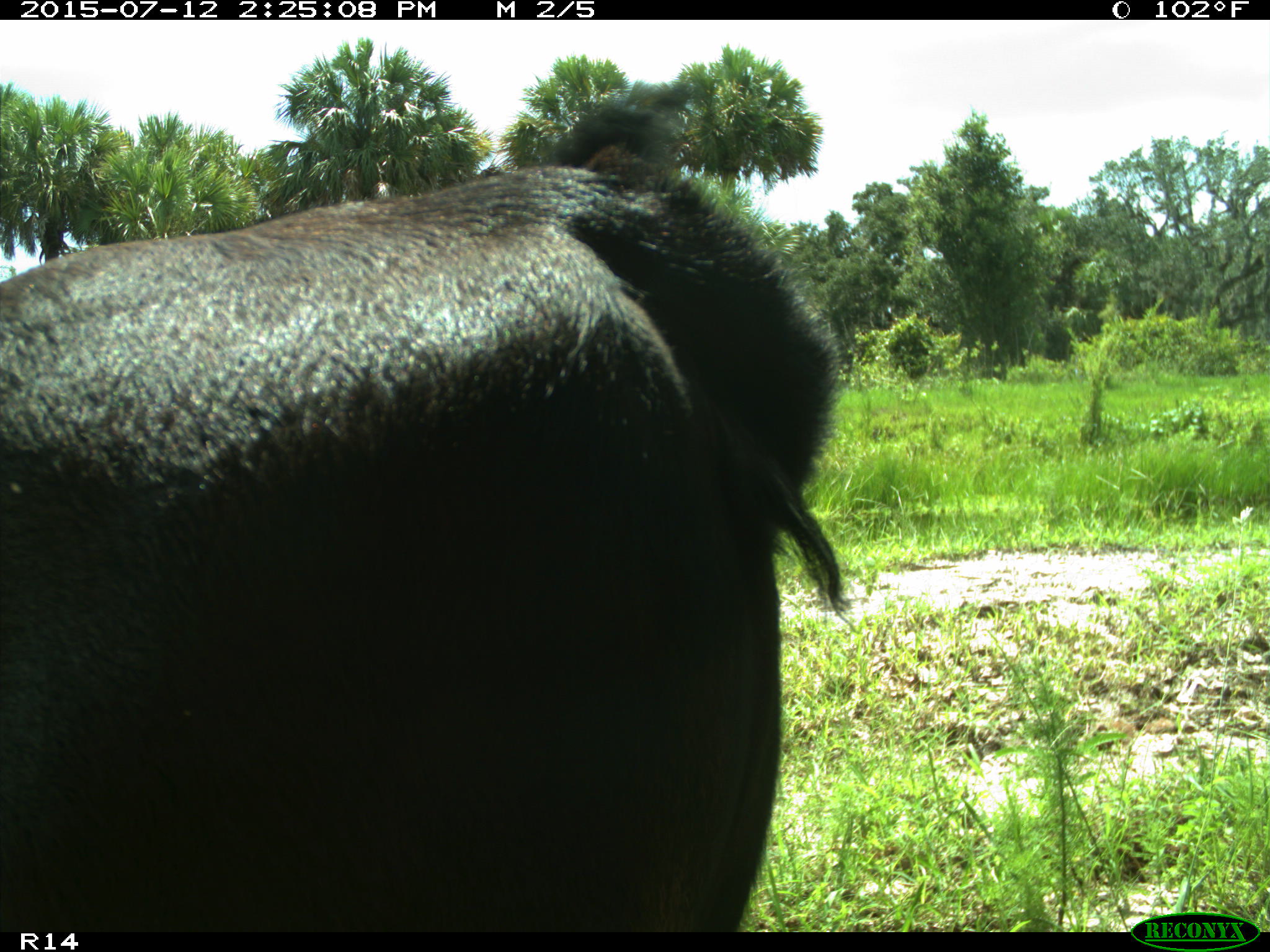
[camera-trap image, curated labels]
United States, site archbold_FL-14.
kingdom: Animalia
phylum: Chordata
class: Mammalia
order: Artiodactyla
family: Bovidae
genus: Bos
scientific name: Bos taurus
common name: domestic cow